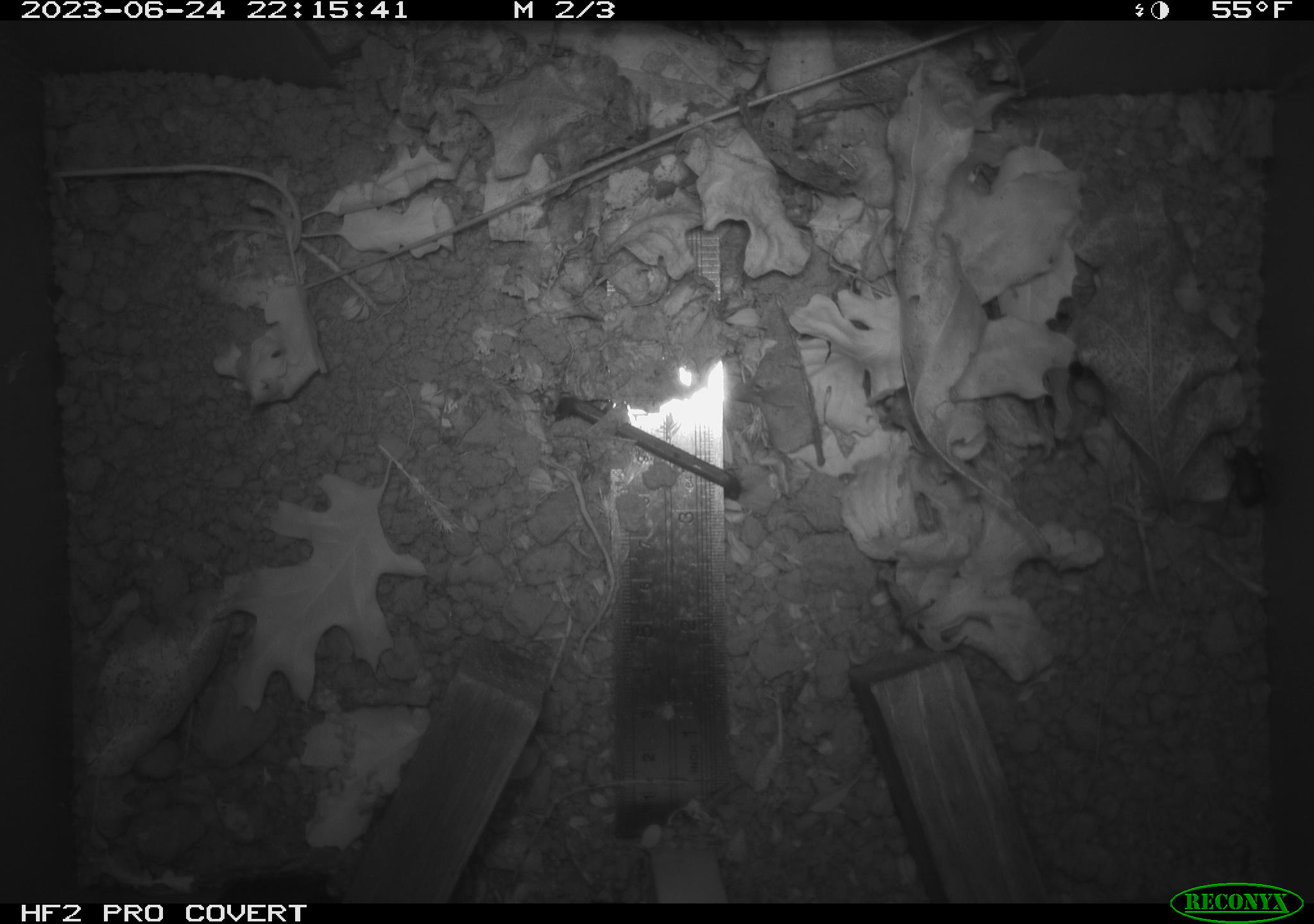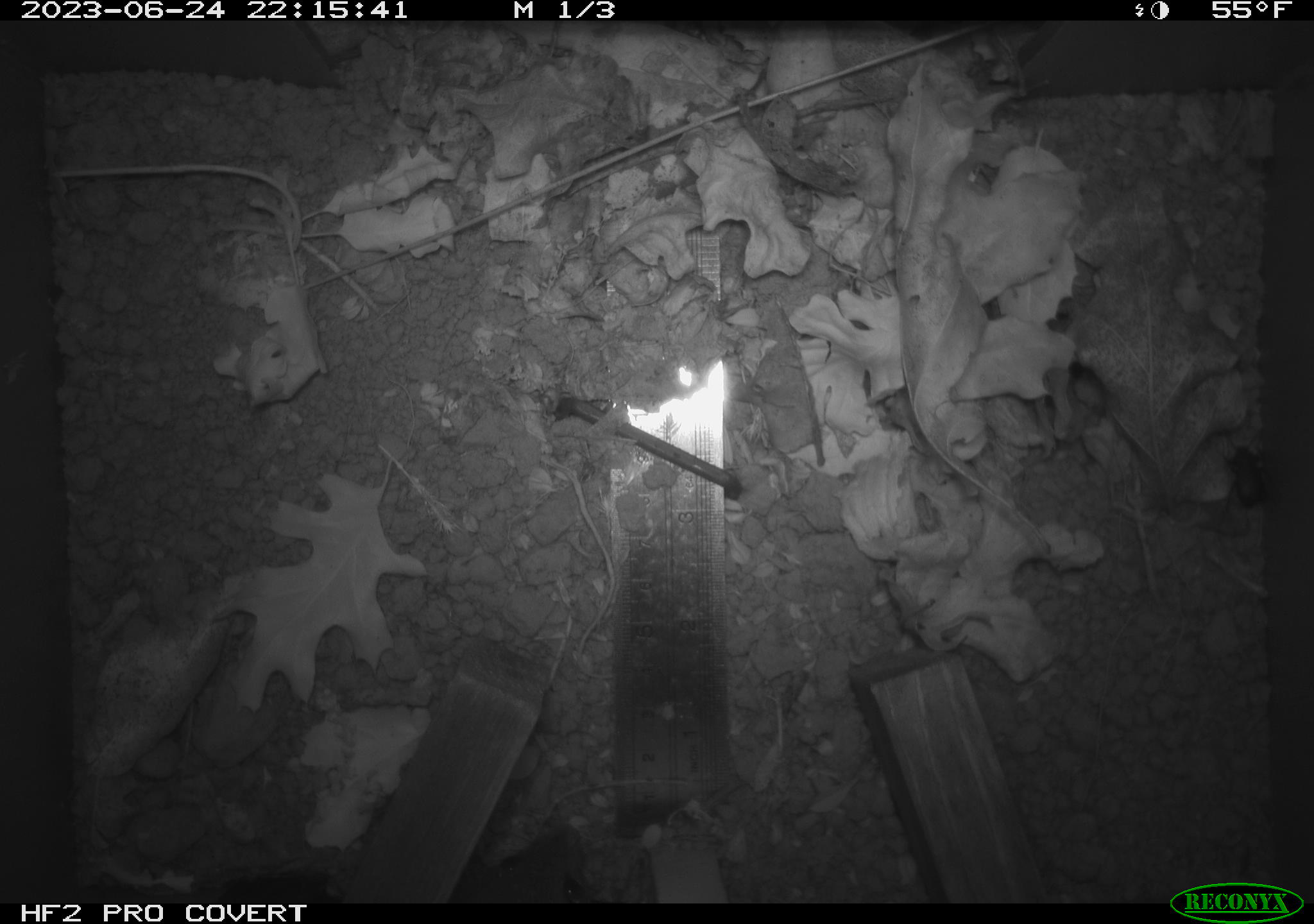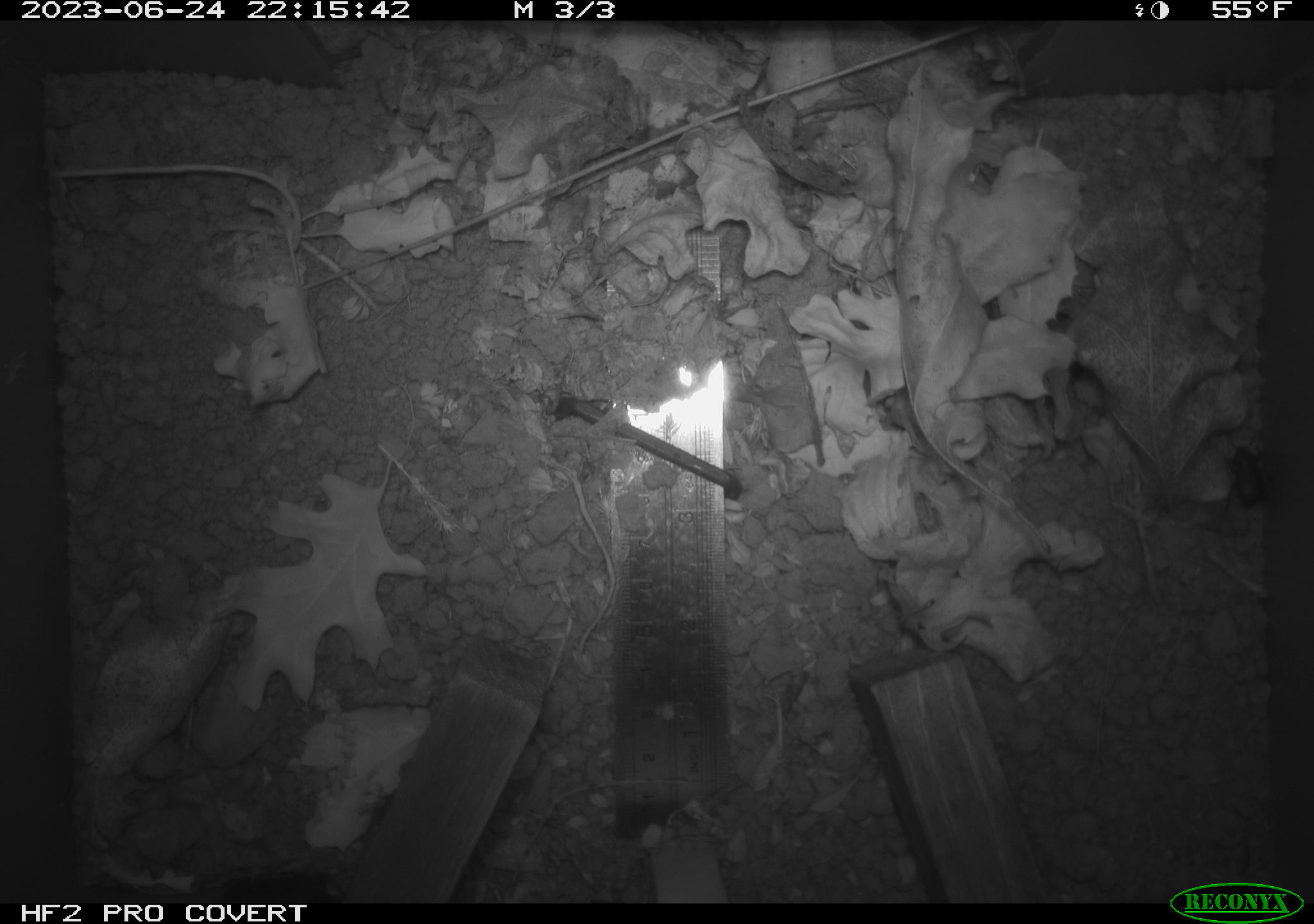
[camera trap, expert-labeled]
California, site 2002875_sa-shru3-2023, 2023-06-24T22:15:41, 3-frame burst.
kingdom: Animalia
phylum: Chordata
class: Mammalia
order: Rodentia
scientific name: Rodentia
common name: mouse species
Mouse species (Rodentia).